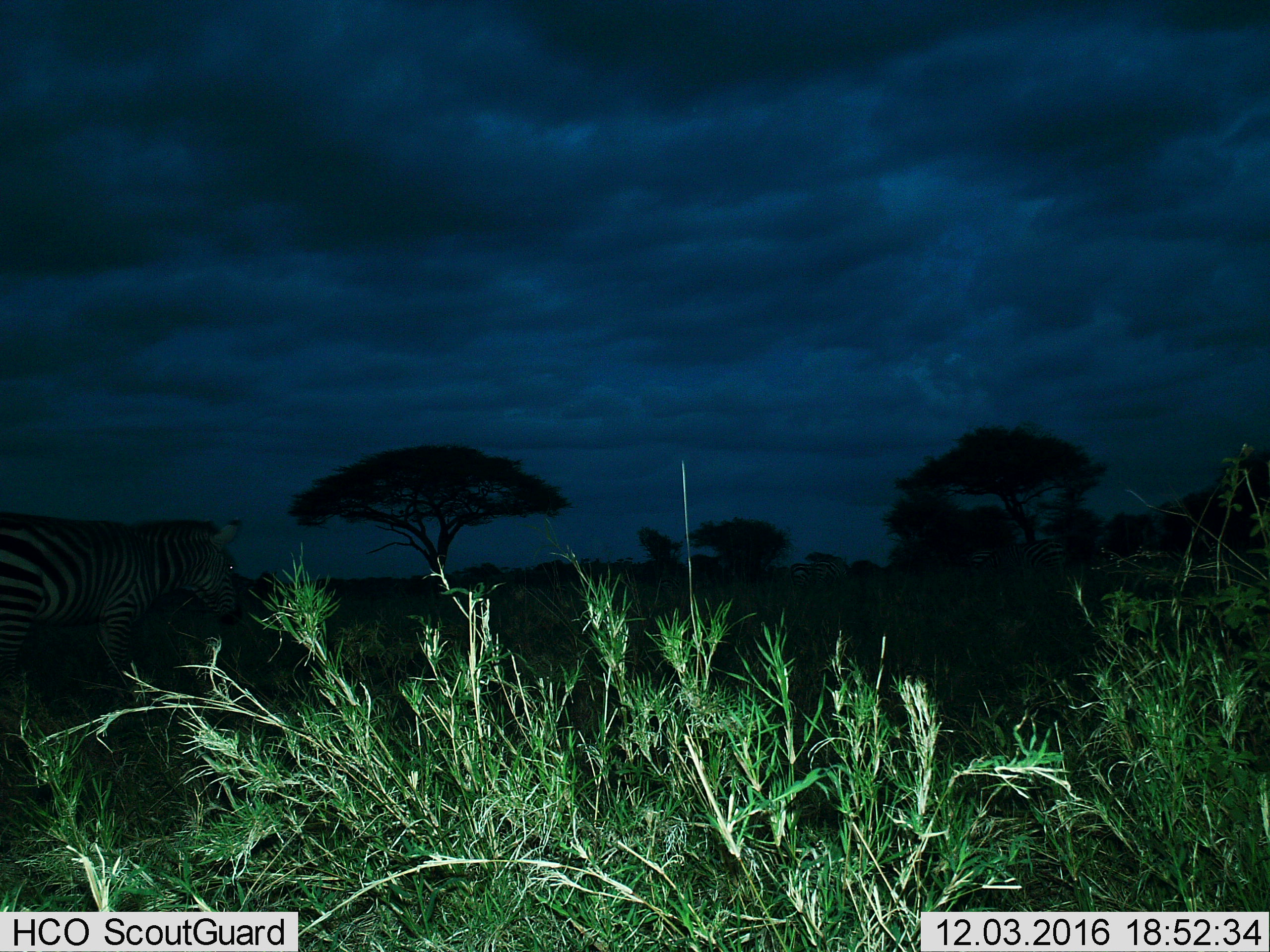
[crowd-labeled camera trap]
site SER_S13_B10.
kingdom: Animalia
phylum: Chordata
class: Mammalia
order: Perissodactyla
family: Equidae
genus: Equus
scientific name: Equus quagga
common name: plains zebra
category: zebraplains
Zebraplains (plains zebra) (Equus quagga), count 1. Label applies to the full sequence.